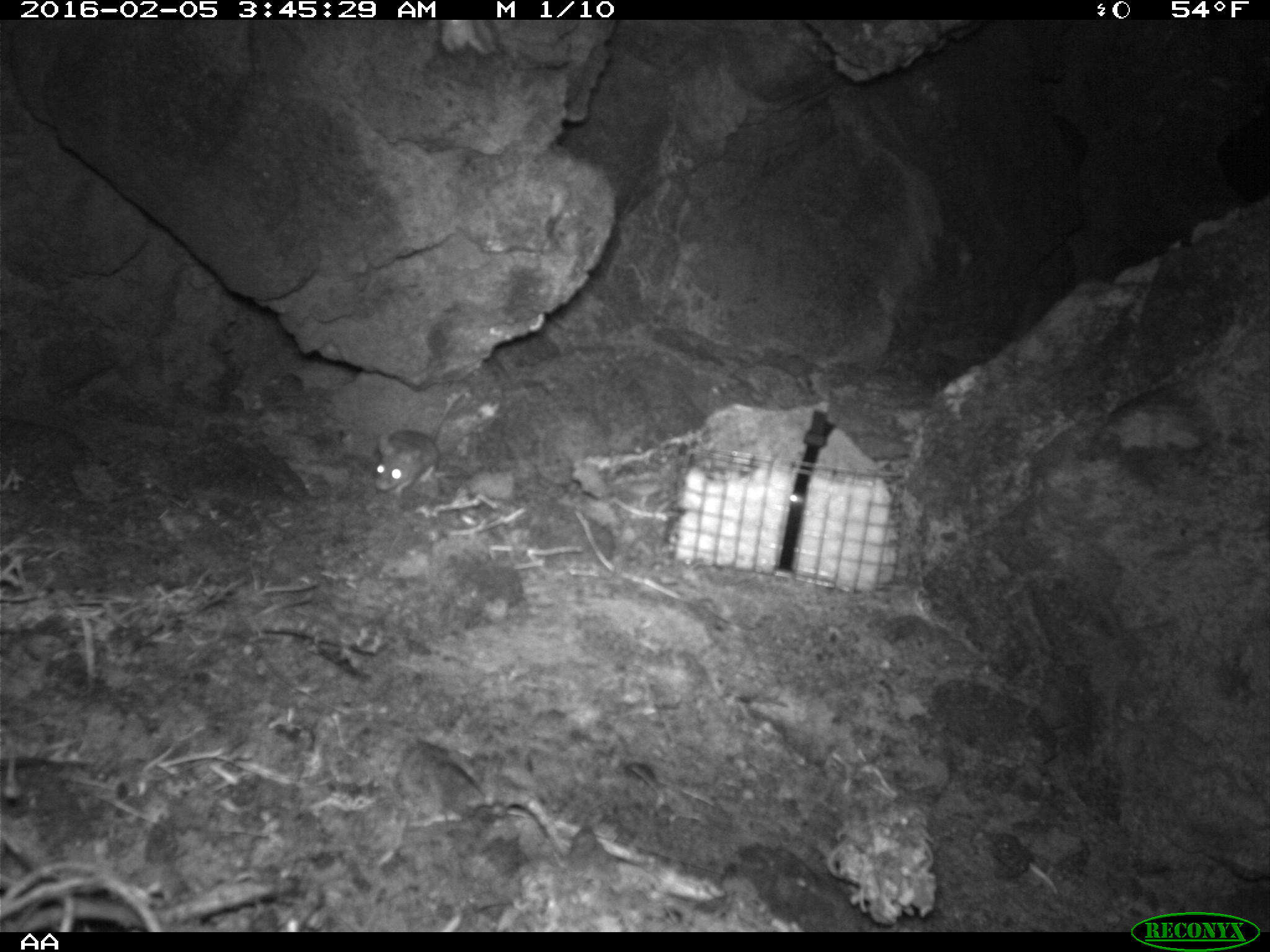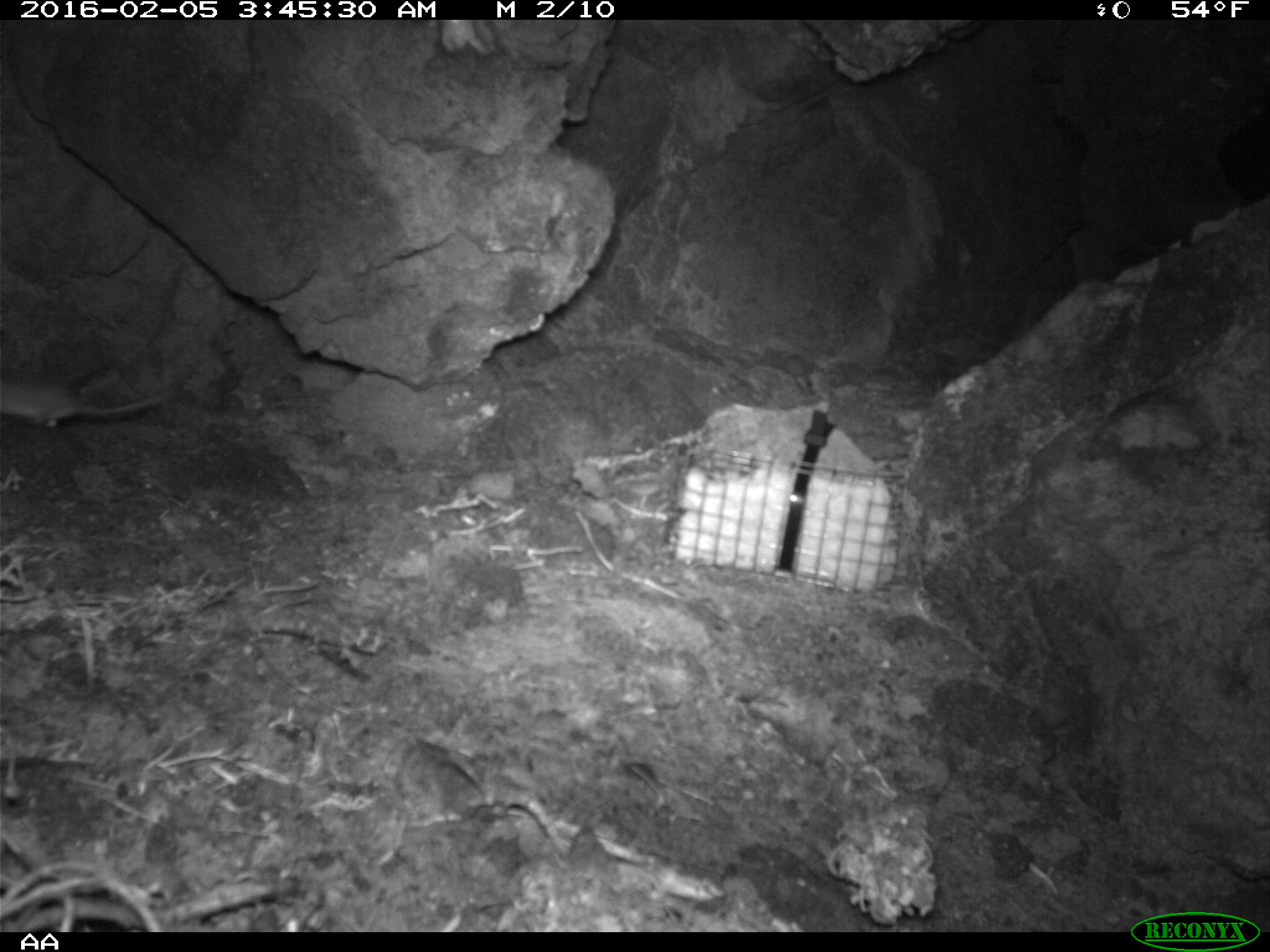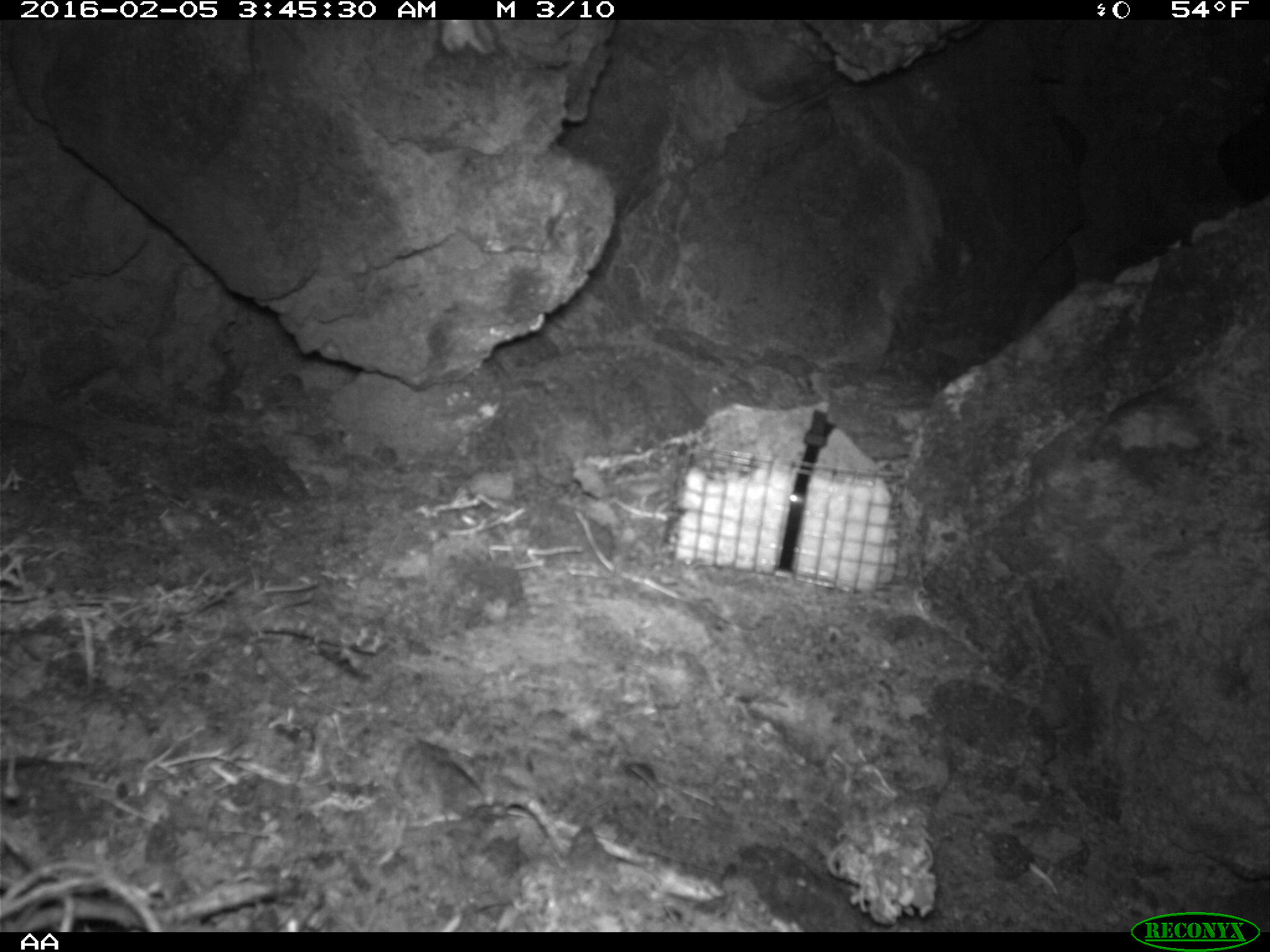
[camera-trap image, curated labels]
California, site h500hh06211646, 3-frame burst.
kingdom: Animalia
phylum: Chordata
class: Mammalia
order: Rodentia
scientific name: Rodentia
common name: rodent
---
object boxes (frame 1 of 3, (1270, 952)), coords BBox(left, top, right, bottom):
rodent: BBox(372, 393, 463, 496)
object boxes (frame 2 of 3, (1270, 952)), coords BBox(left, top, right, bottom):
rodent: BBox(0, 373, 164, 430)